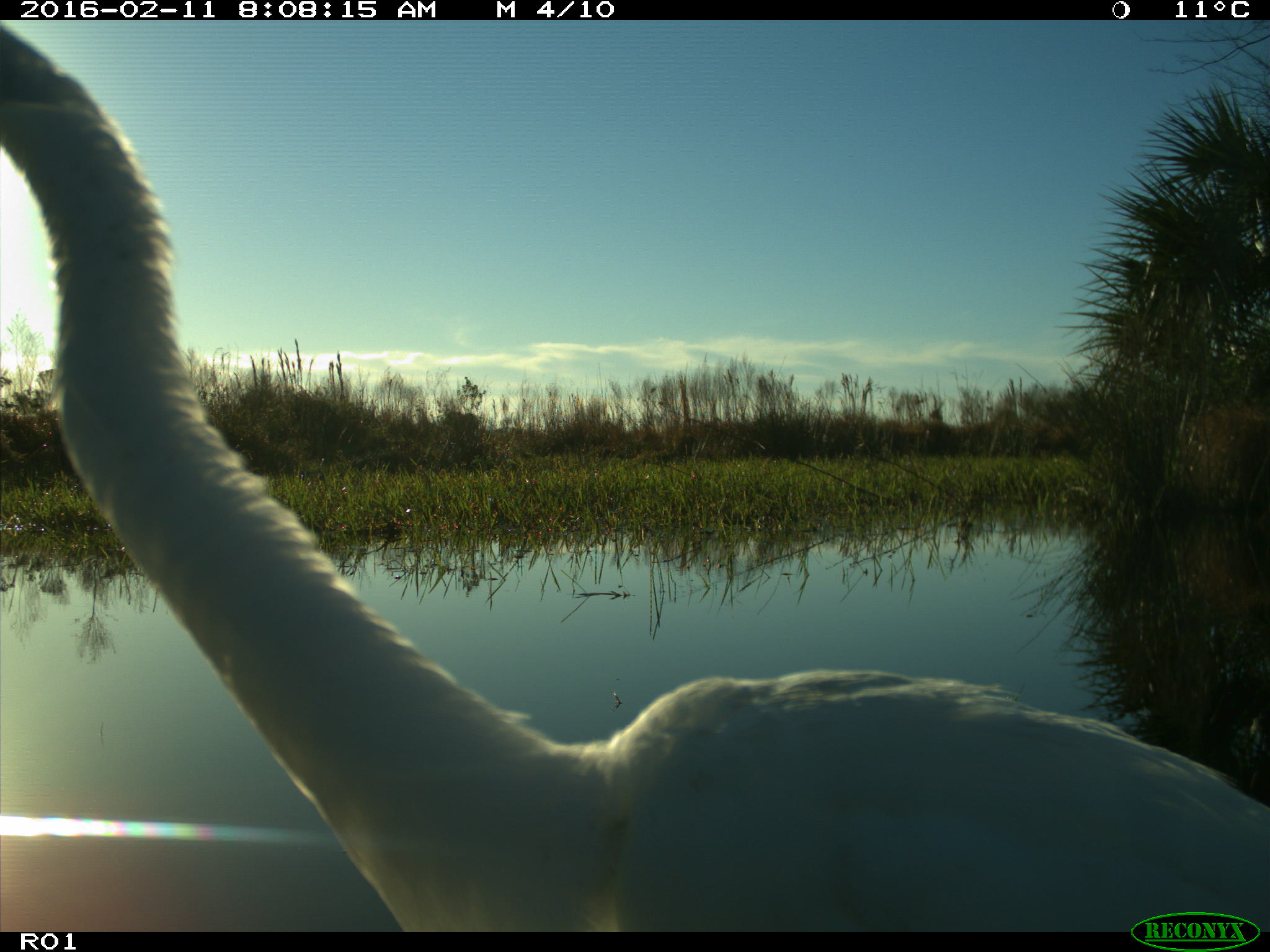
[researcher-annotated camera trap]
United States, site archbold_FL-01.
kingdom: Animalia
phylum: Chordata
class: Aves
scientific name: Aves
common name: birds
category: unidentified bird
Unidentified bird (birds) (Aves).